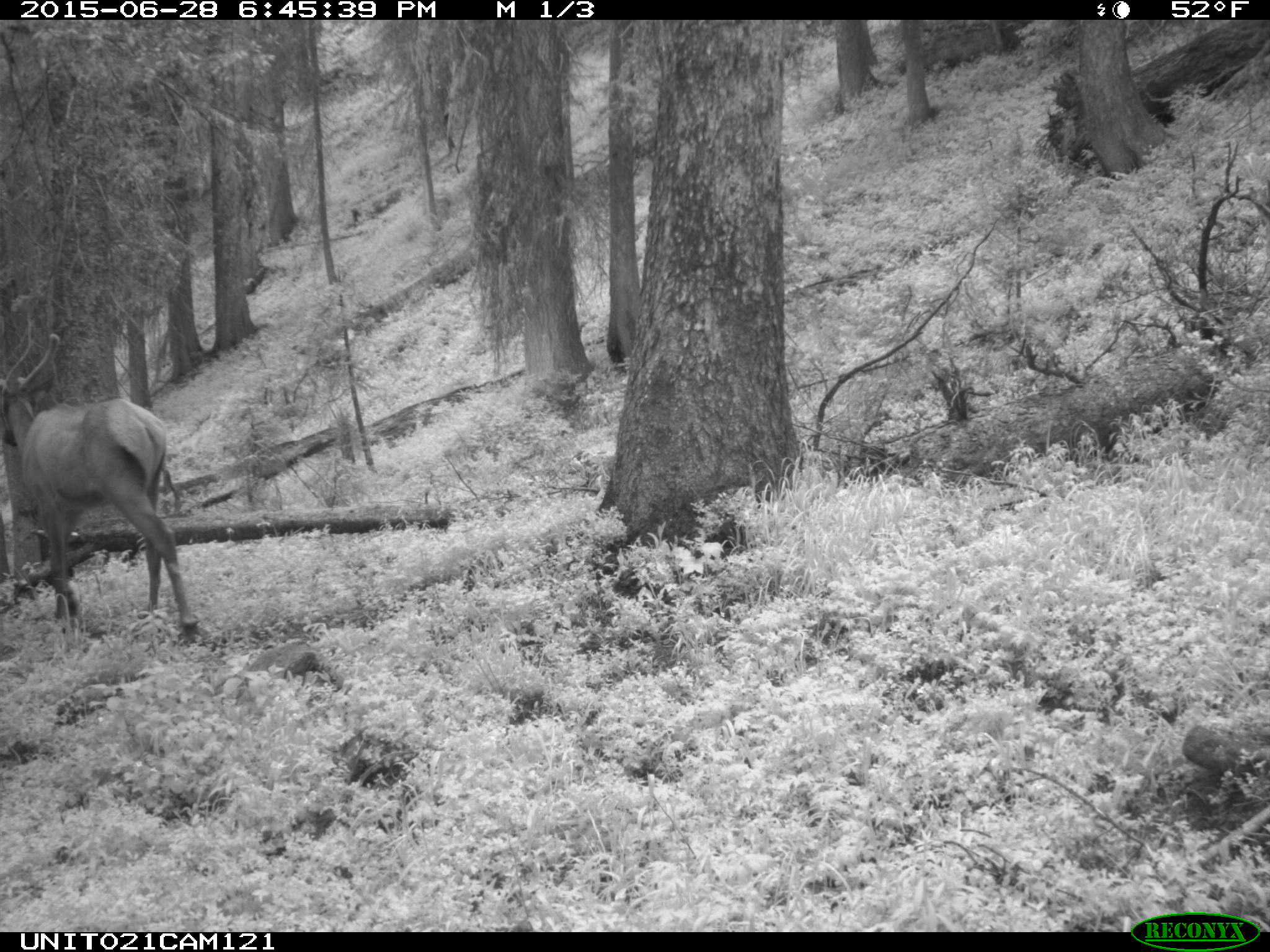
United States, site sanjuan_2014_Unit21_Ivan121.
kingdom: Animalia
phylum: Chordata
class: Mammalia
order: Artiodactyla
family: Cervidae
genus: Cervus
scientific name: Cervus elaphus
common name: red deer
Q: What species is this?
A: Cervus elaphus (red deer).